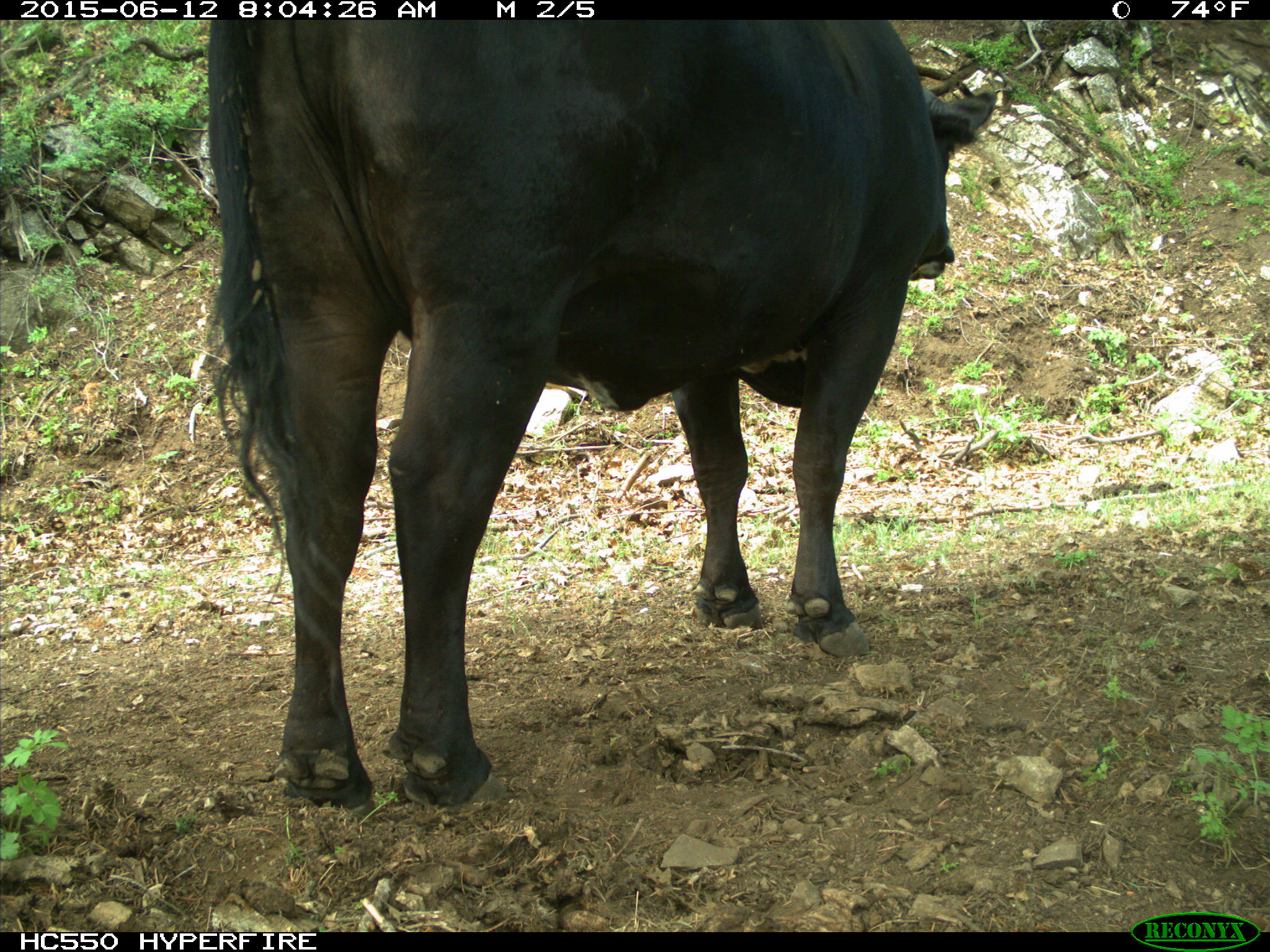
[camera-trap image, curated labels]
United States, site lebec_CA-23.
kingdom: Animalia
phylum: Chordata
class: Mammalia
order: Artiodactyla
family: Bovidae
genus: Bos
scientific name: Bos taurus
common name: domestic cow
Bos taurus (domestic cow).